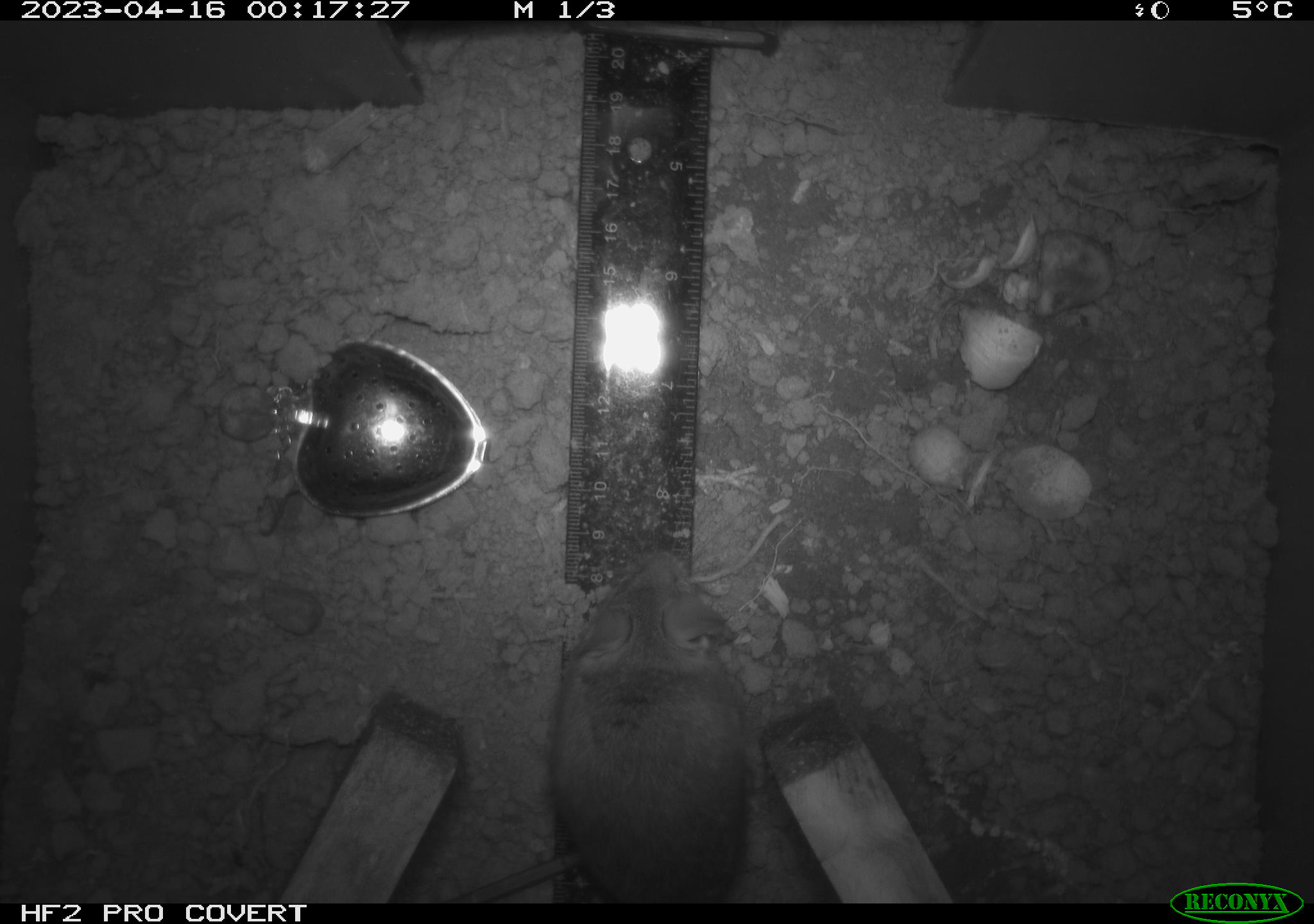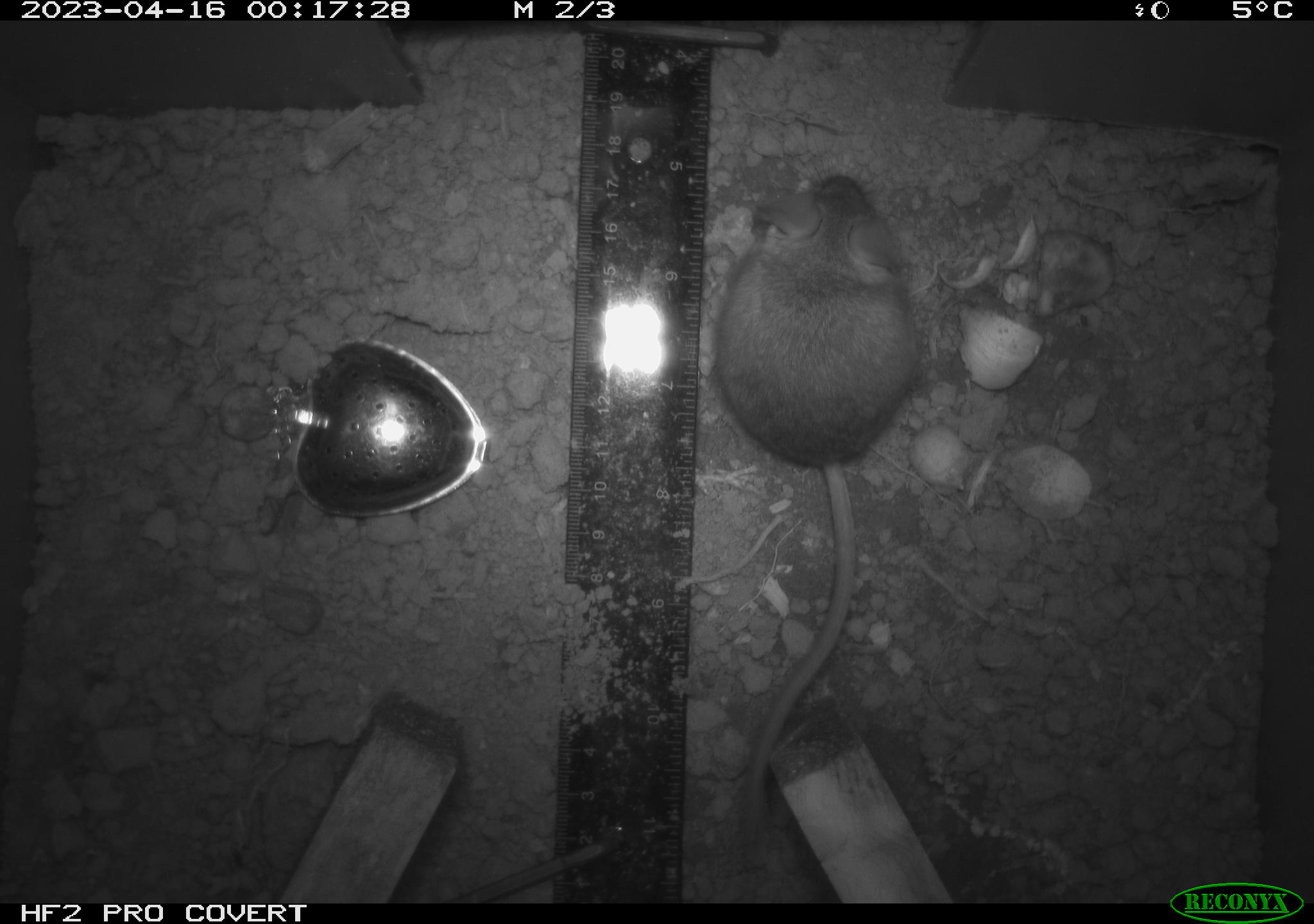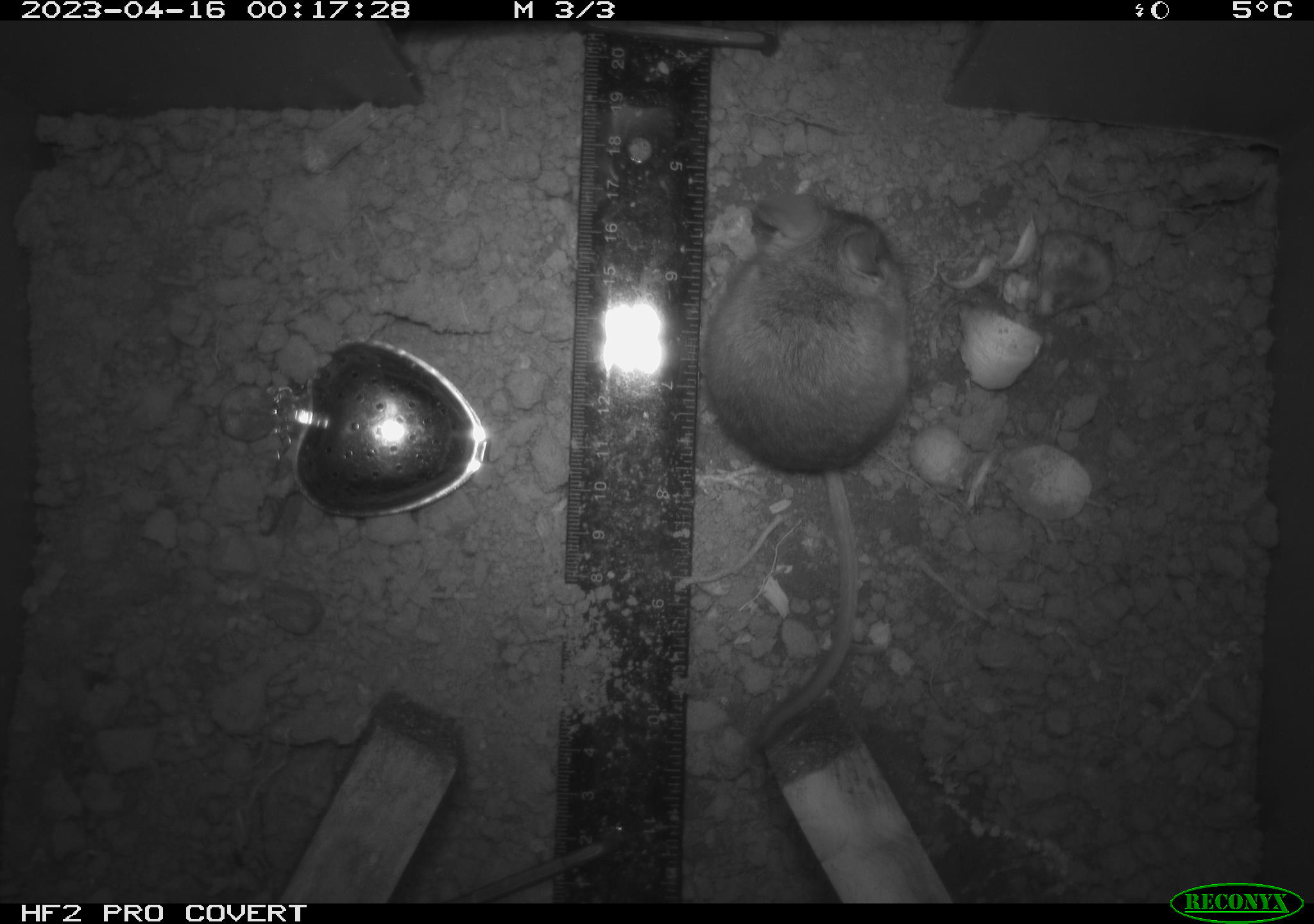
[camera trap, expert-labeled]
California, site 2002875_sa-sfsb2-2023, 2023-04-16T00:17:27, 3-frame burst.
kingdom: Animalia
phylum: Chordata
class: Mammalia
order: Rodentia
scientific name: Rodentia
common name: mouse species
Mouse species (Rodentia).